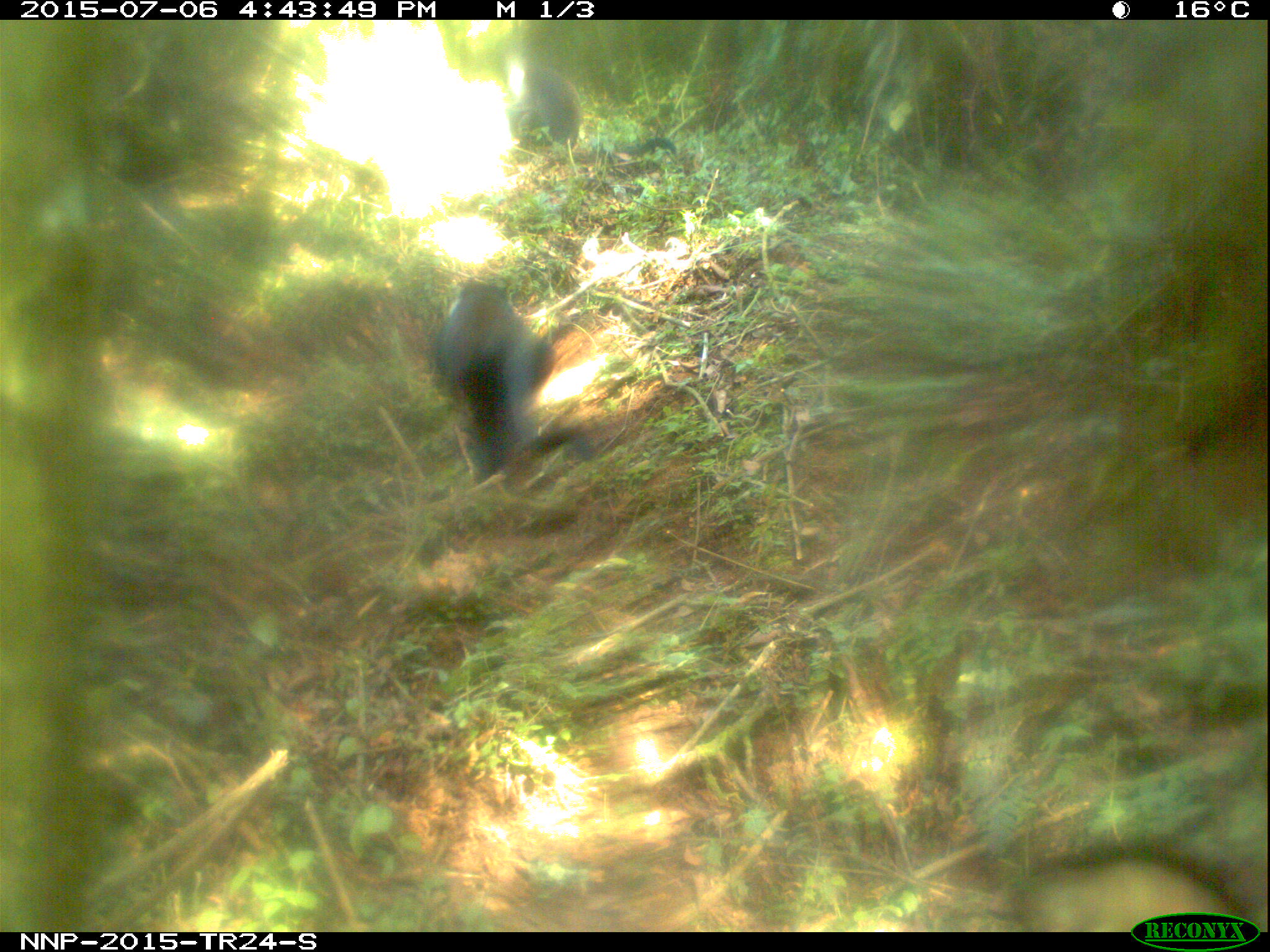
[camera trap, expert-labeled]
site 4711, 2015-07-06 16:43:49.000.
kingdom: Animalia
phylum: Chordata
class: Mammalia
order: Primates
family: Cercopithecidae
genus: Allochrocebus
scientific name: Allochrocebus lhoesti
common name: l'hoest's monkey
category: cercopithecus lhoesti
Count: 2.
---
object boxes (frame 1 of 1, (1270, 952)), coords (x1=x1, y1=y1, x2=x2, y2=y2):
cercopithecus lhoesti: (x1=428, y1=274, x2=595, y2=488)